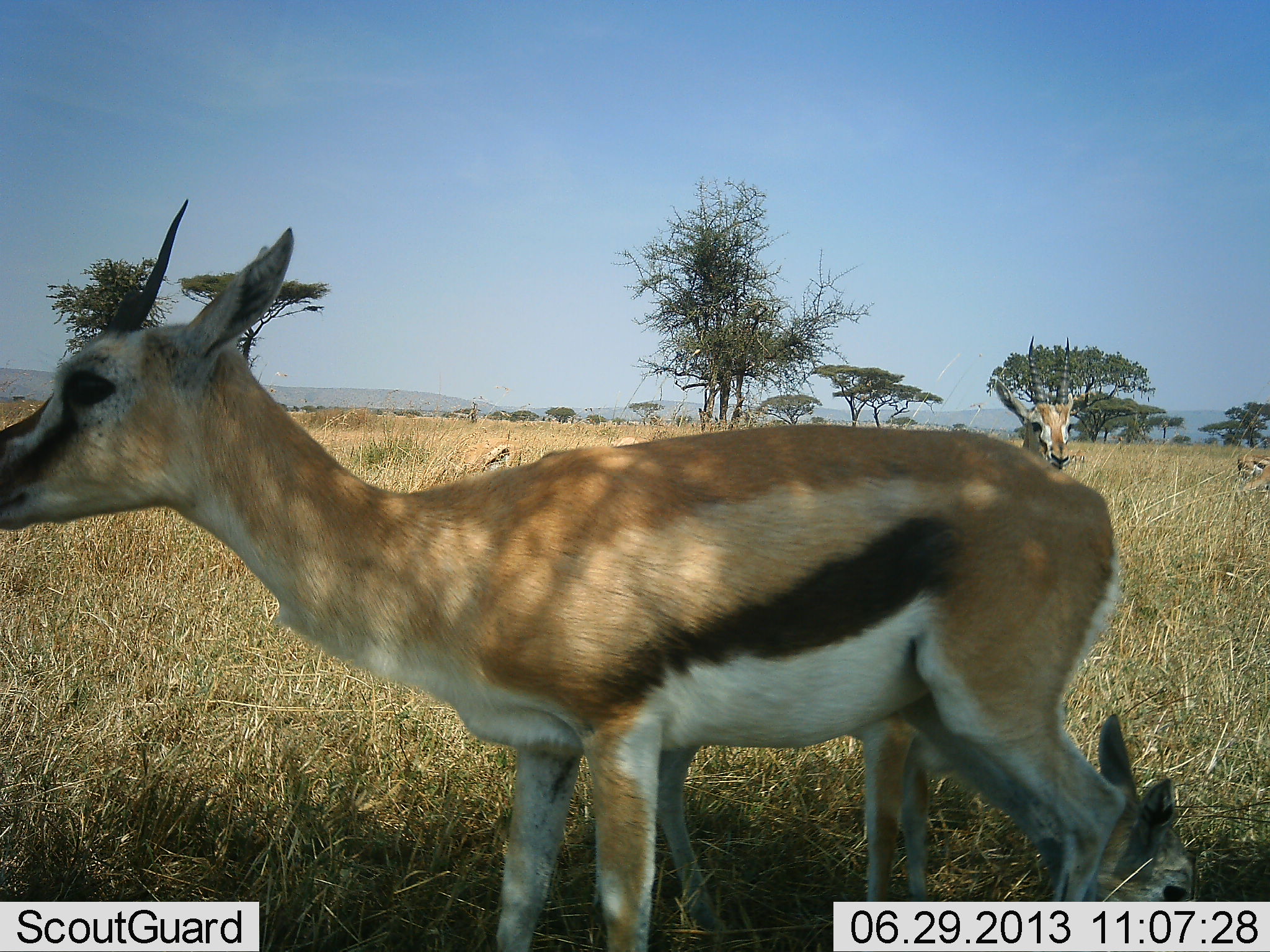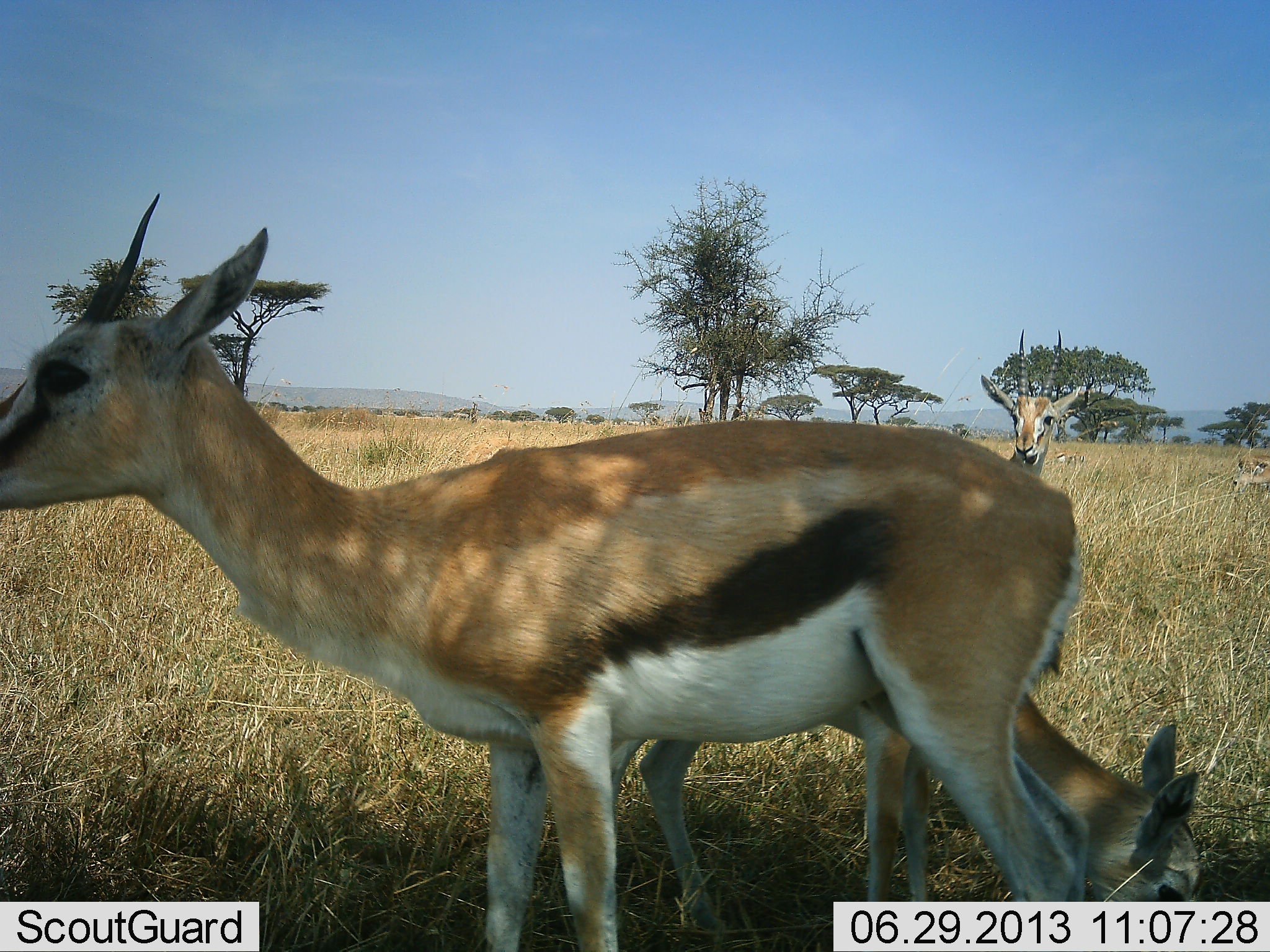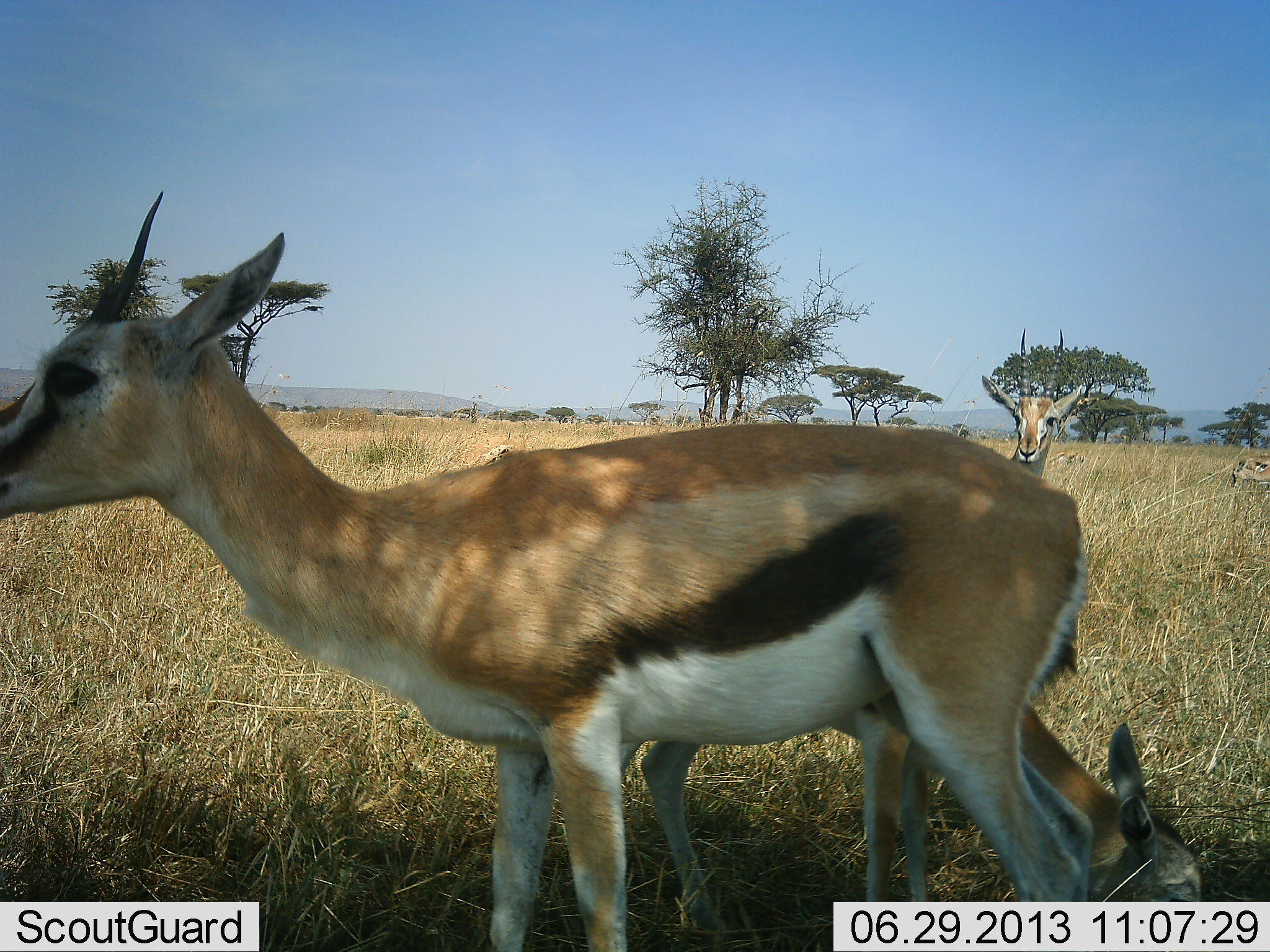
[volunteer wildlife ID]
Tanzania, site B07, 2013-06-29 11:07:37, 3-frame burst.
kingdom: Animalia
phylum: Chordata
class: Mammalia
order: Artiodactyla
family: Bovidae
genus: Eudorcas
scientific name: Eudorcas thomsonii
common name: thomson's gazelle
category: gazellethomsons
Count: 5.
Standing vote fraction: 90%.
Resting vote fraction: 10%.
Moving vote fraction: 0%.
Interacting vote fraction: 0%.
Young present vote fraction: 0%.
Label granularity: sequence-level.